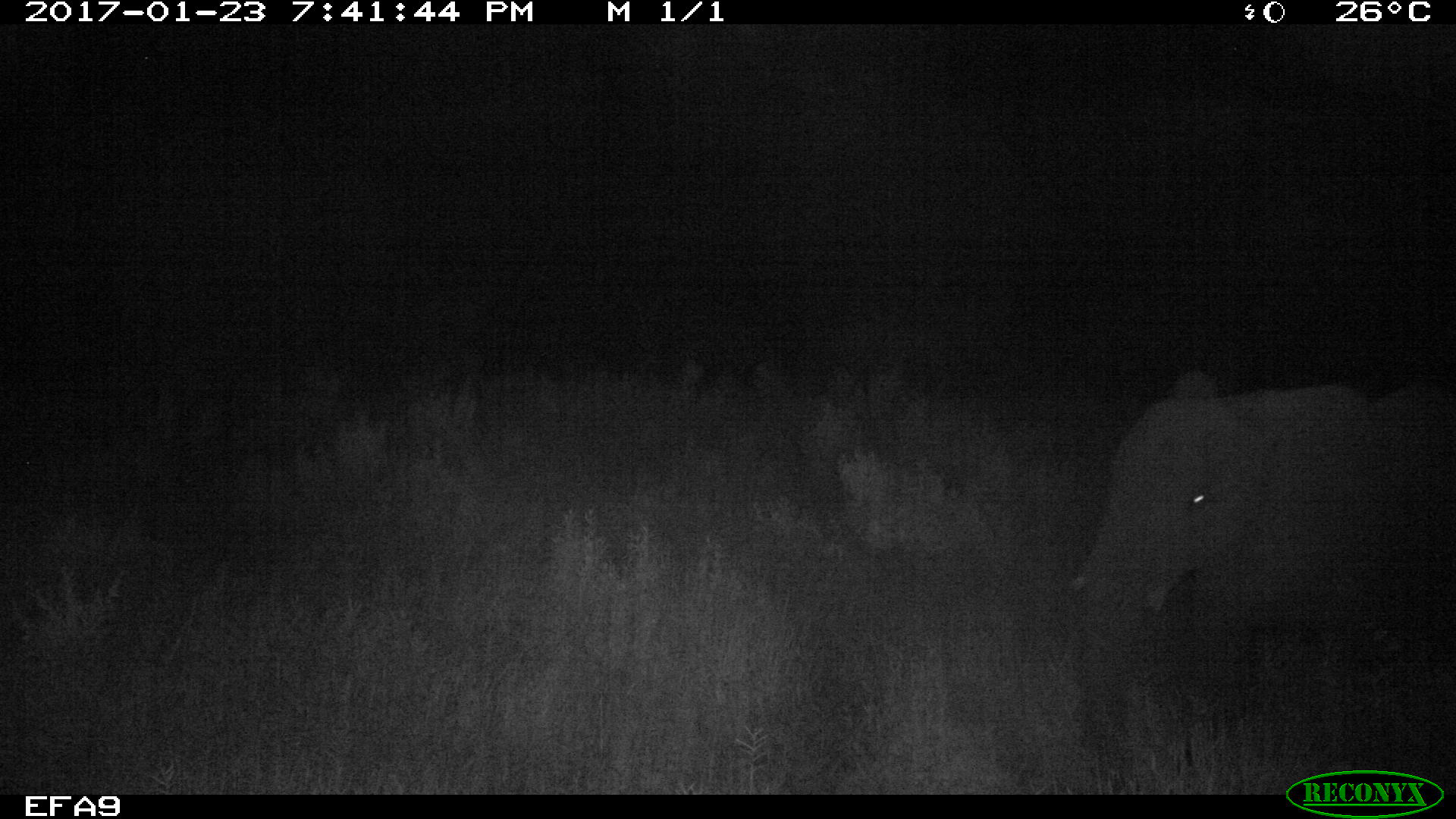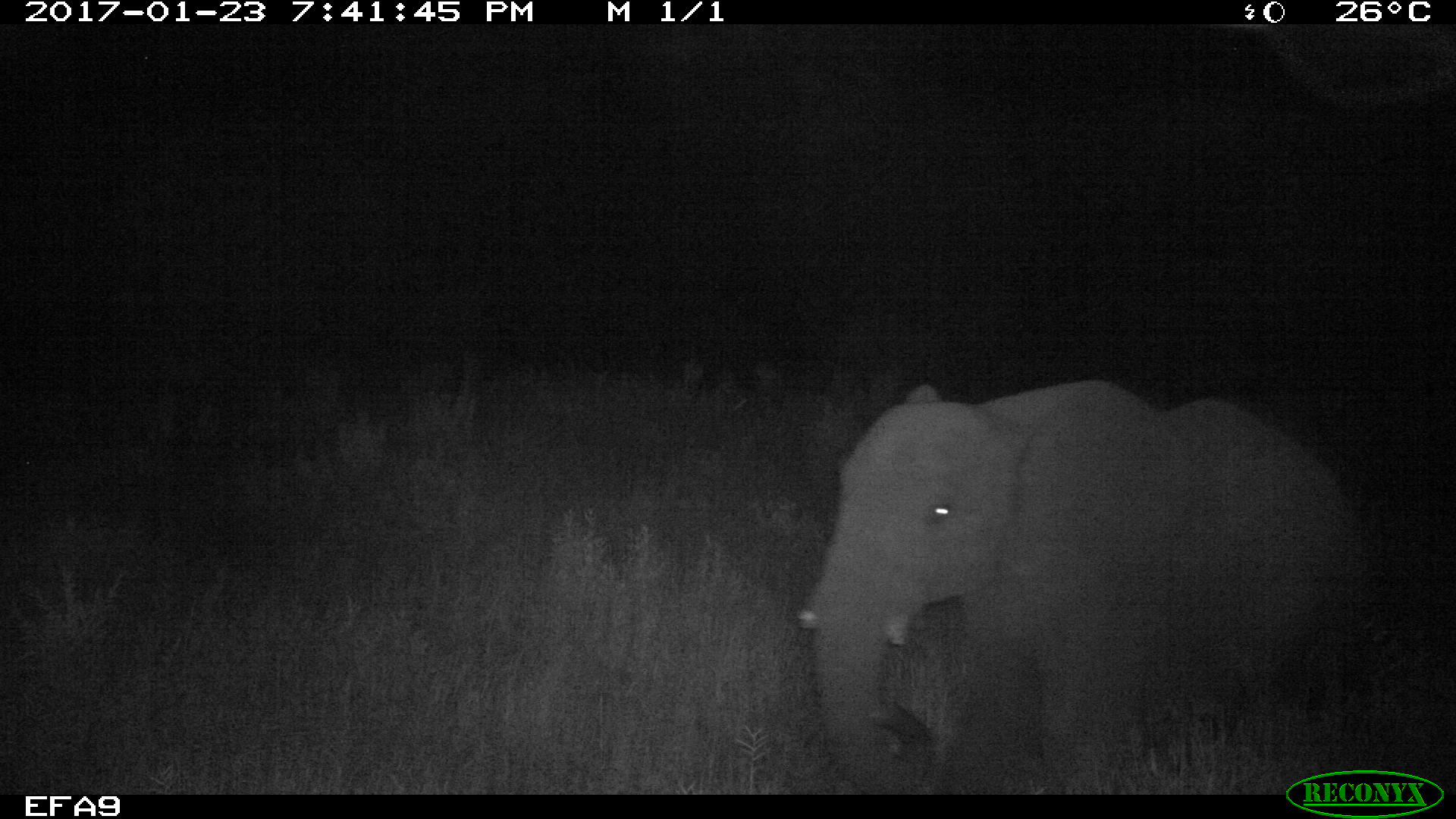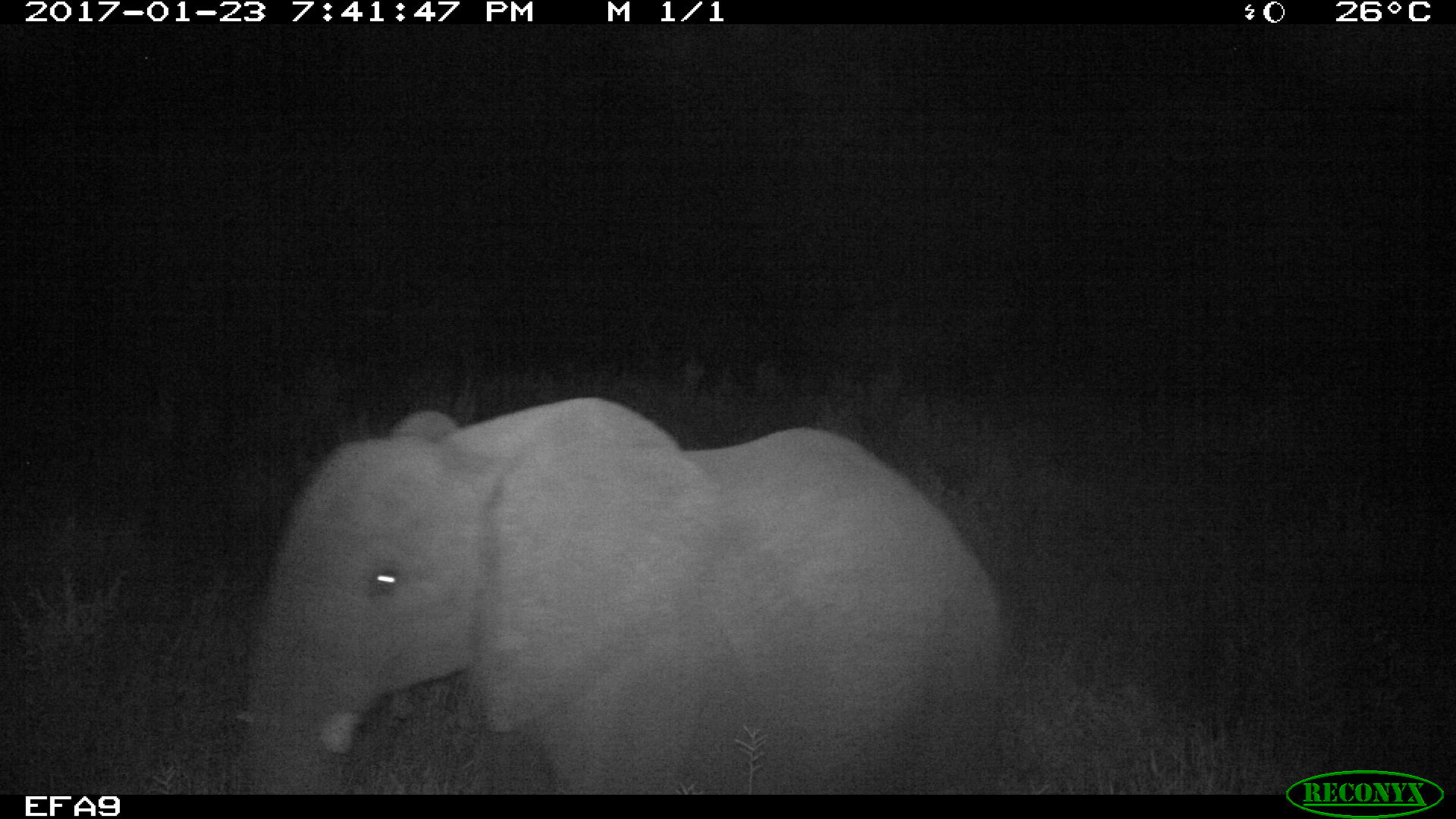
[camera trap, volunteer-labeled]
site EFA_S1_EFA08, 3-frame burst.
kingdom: Animalia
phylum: Chordata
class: Mammalia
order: Proboscidea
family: Elephantidae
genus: Loxodonta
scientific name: Loxodonta africana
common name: african bush elephant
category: elephant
Elephant (african bush elephant) (Loxodonta africana), count 1. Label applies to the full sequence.